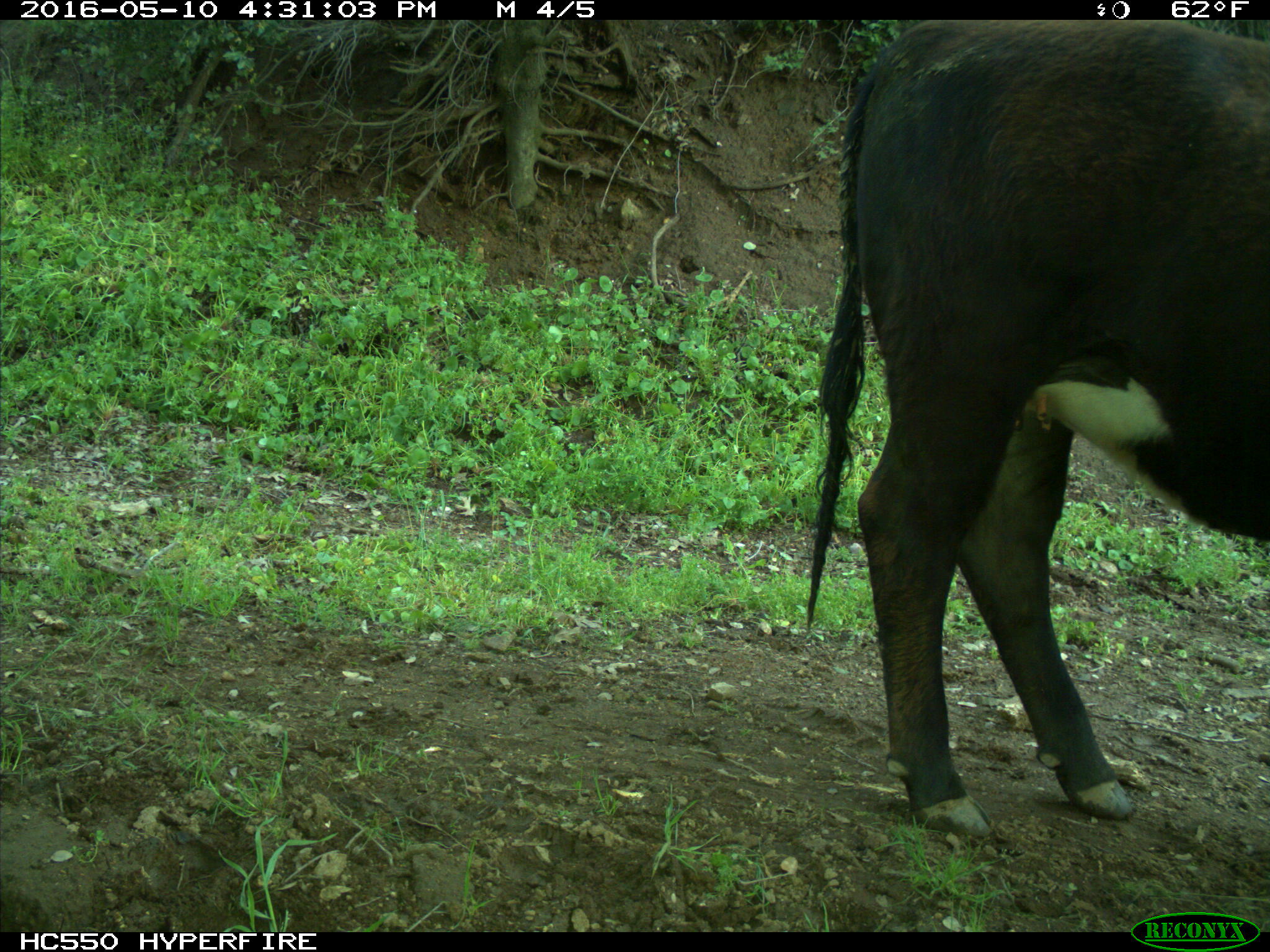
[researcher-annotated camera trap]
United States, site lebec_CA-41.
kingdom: Animalia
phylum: Chordata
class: Mammalia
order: Artiodactyla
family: Bovidae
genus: Bos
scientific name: Bos taurus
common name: domestic cow